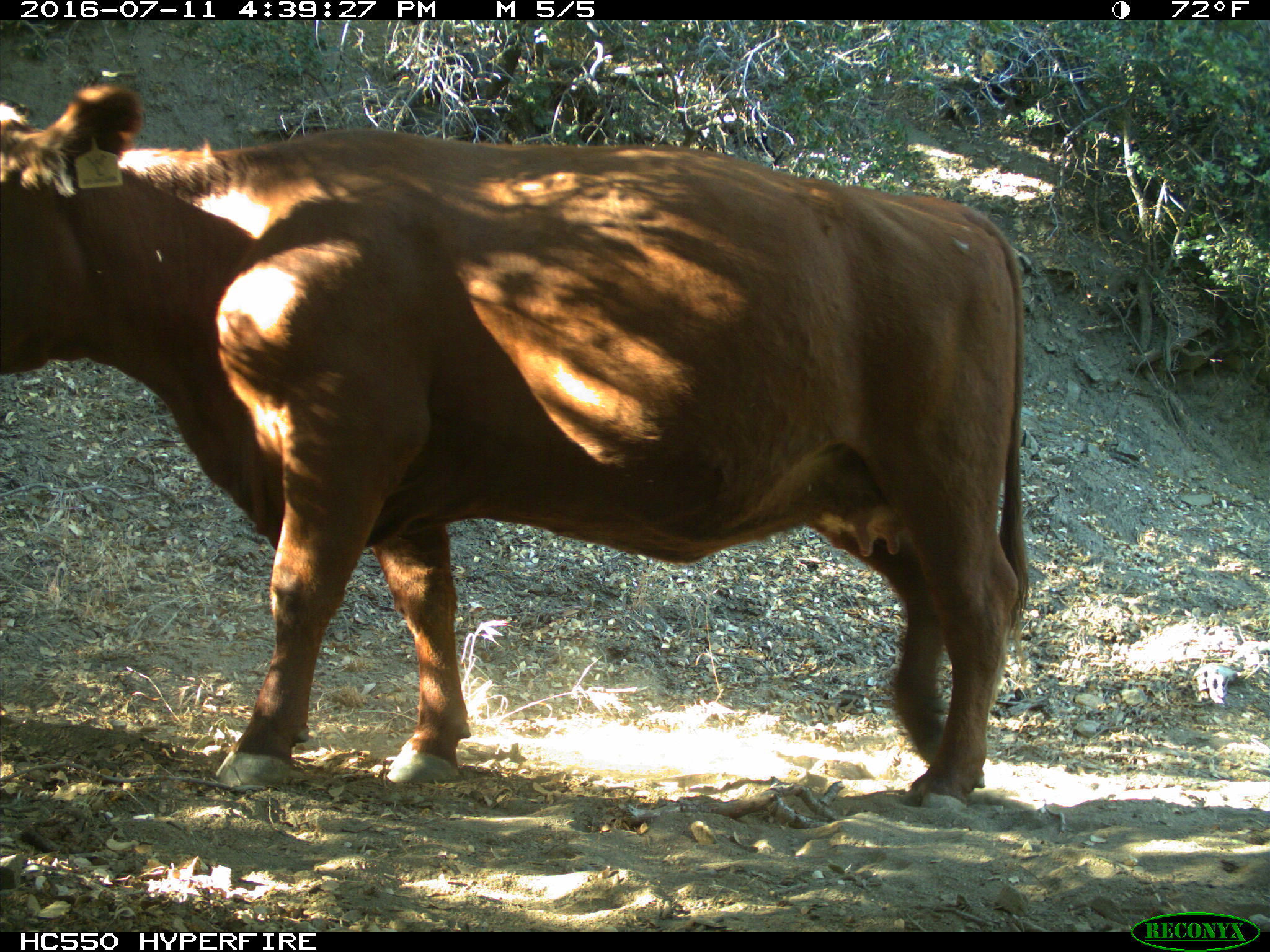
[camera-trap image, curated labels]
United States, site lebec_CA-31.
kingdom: Animalia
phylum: Chordata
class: Mammalia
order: Artiodactyla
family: Bovidae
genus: Bos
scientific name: Bos taurus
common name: domestic cow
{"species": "Bos taurus (domestic cow)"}